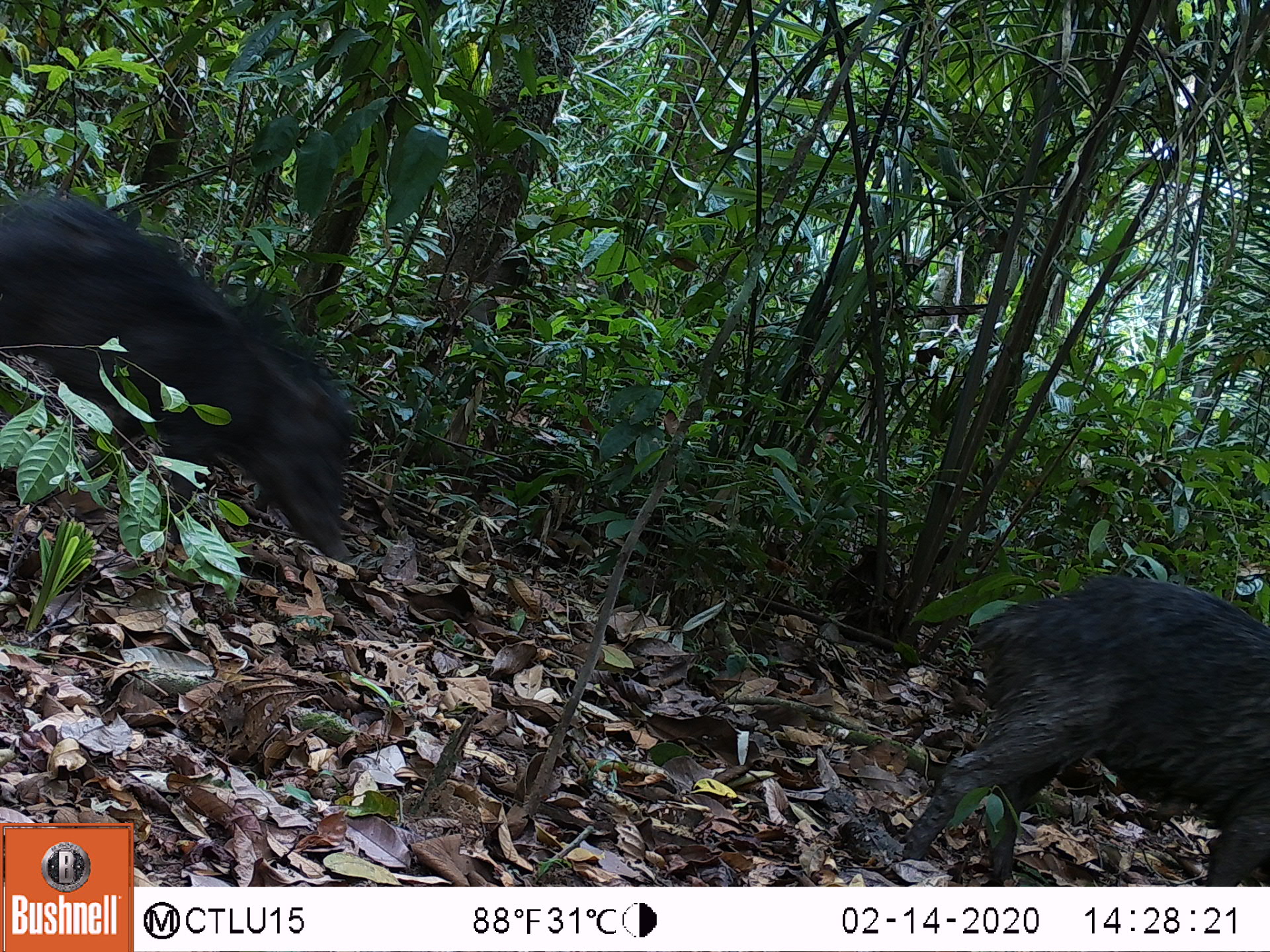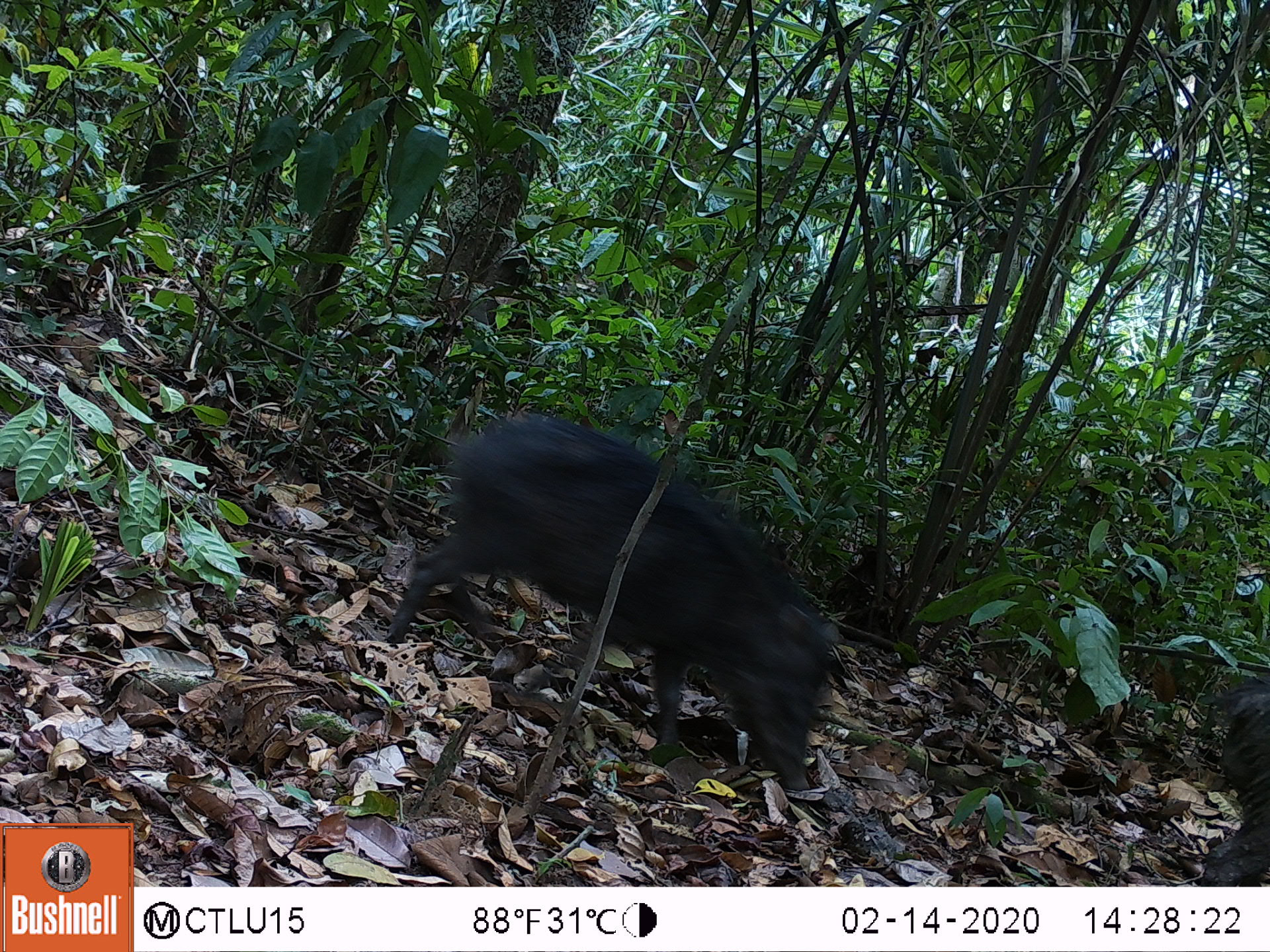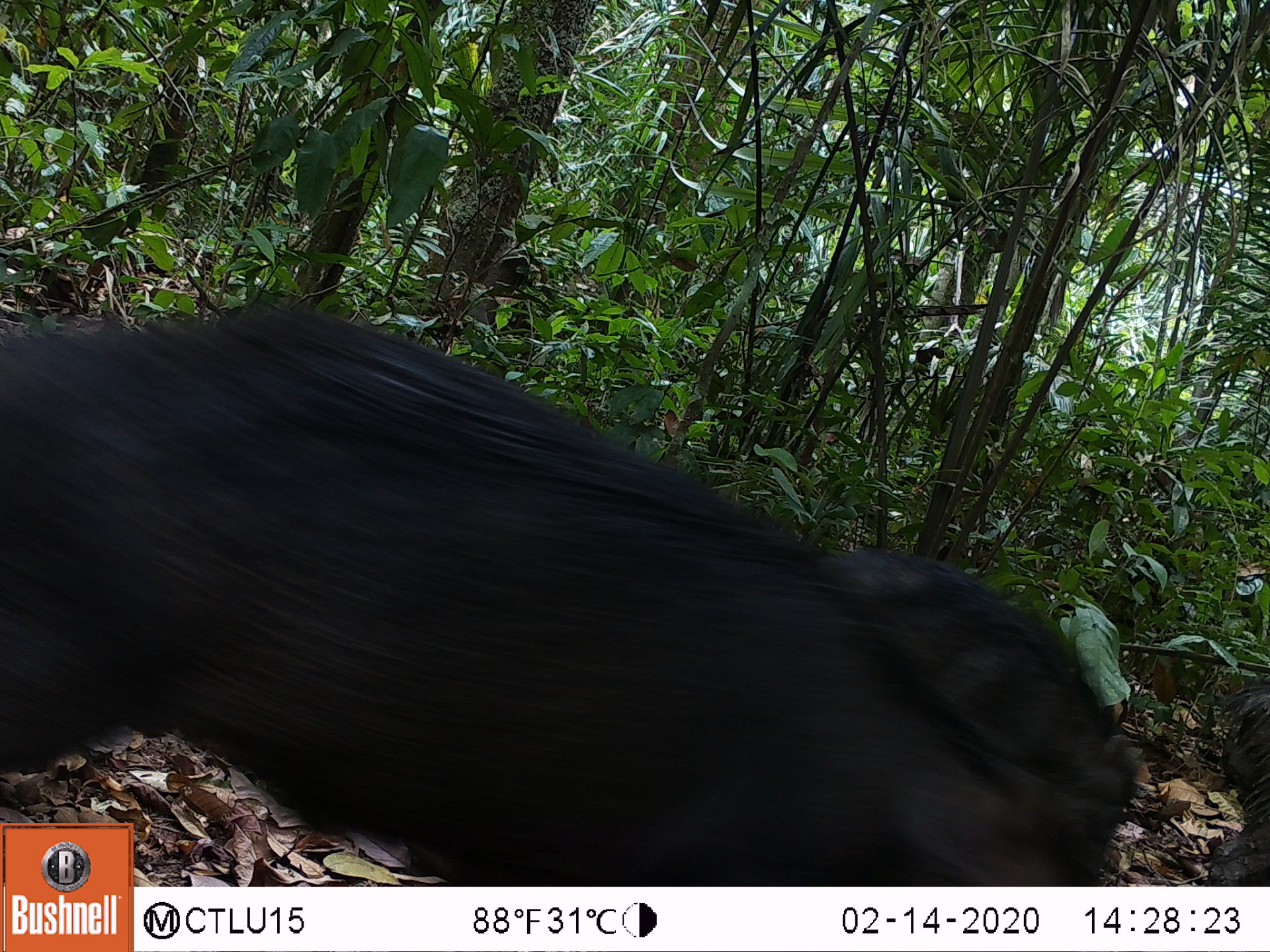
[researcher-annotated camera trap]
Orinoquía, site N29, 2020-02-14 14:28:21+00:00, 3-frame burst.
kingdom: Animalia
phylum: Chordata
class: Mammalia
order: Artiodactyla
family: Tayassuidae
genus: Tayassu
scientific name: Tayassu pecari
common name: white-lipped peccary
White-lipped peccary (Tayassu pecari).